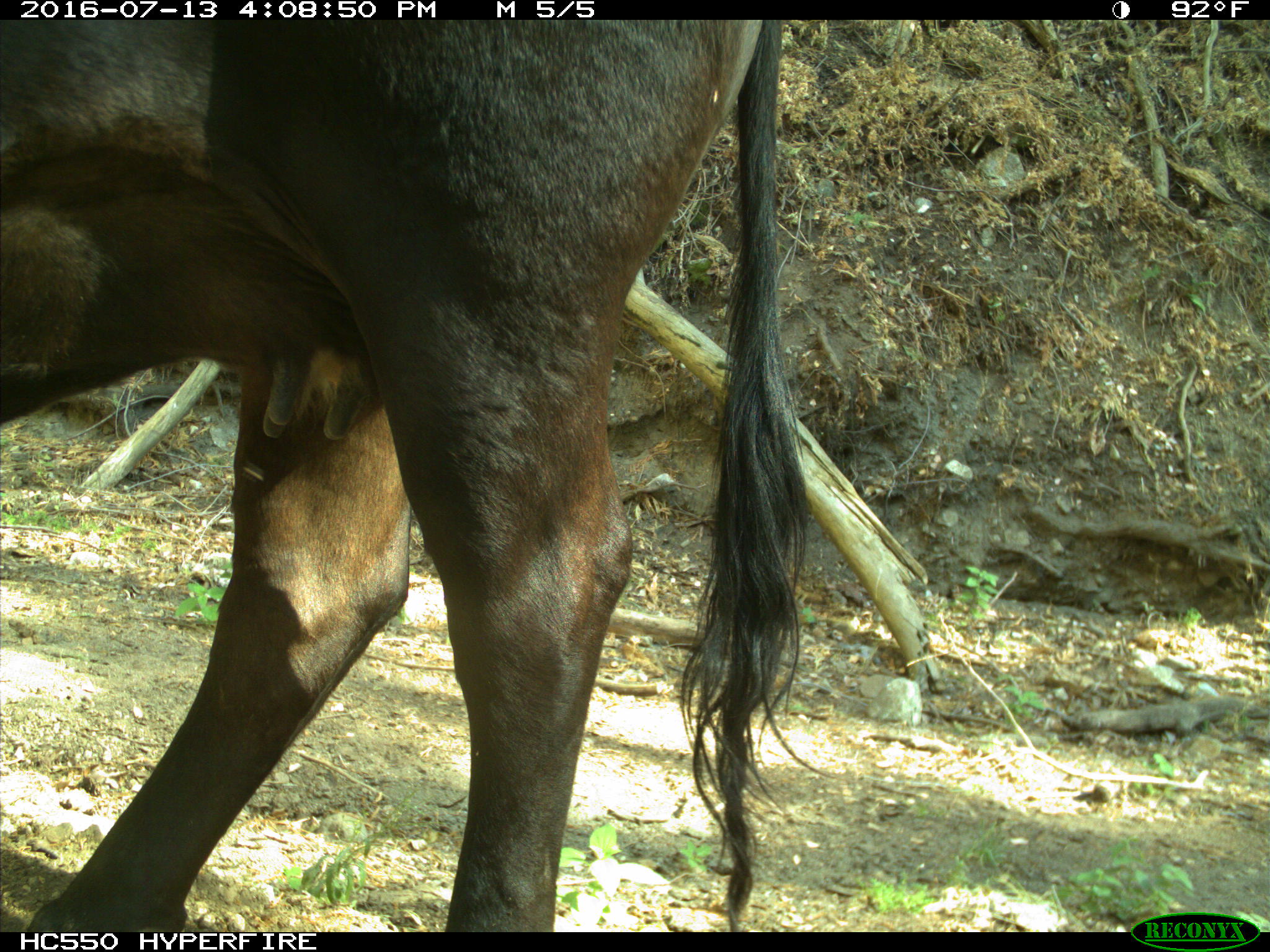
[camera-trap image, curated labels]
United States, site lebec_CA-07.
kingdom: Animalia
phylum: Chordata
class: Mammalia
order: Artiodactyla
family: Bovidae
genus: Bos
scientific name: Bos taurus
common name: domestic cow